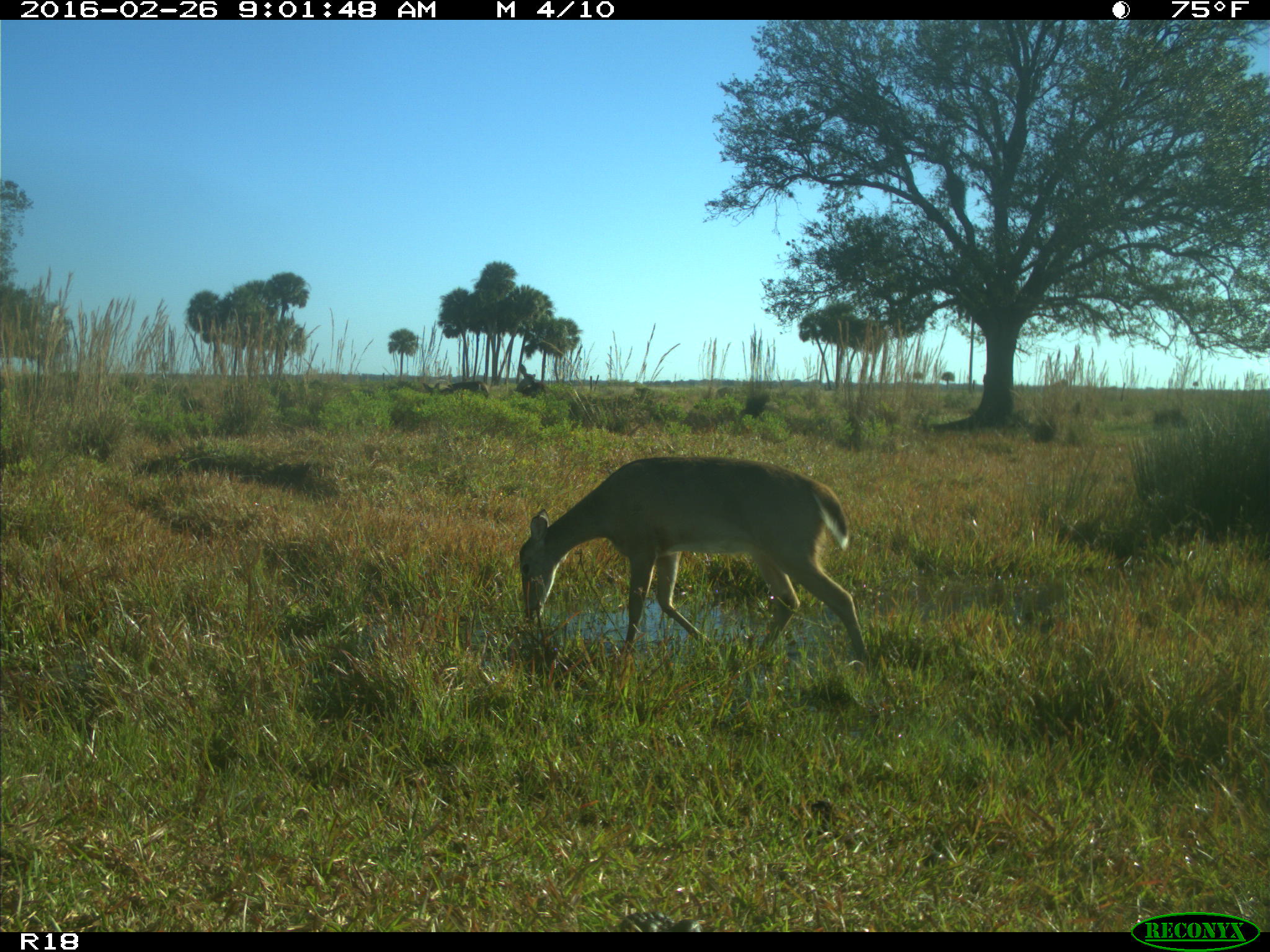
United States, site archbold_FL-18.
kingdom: Animalia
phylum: Chordata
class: Mammalia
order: Artiodactyla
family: Cervidae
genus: Odocoileus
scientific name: Odocoileus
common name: deer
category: unidentified deer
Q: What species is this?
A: Unidentified deer (deer) (Odocoileus).